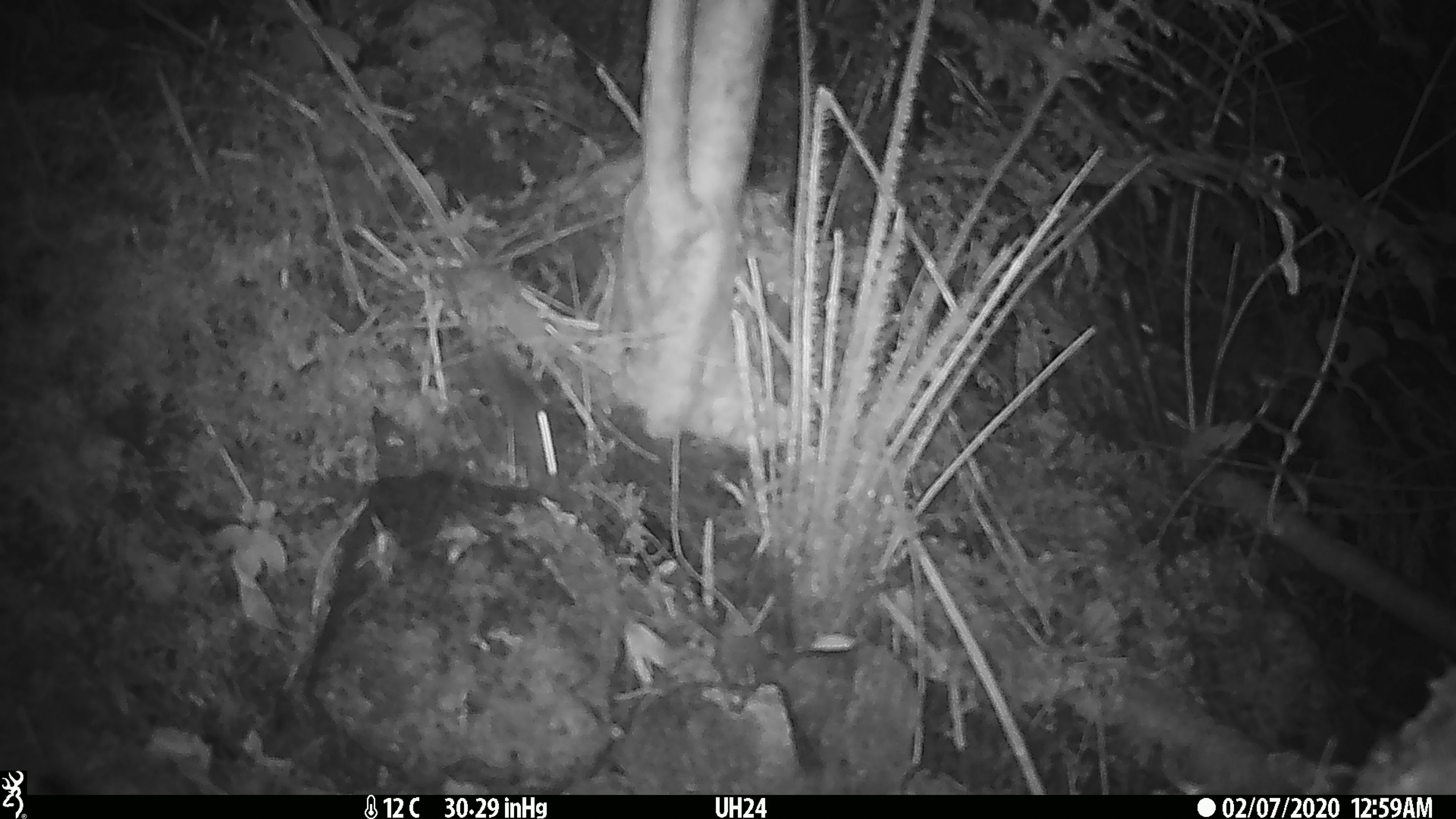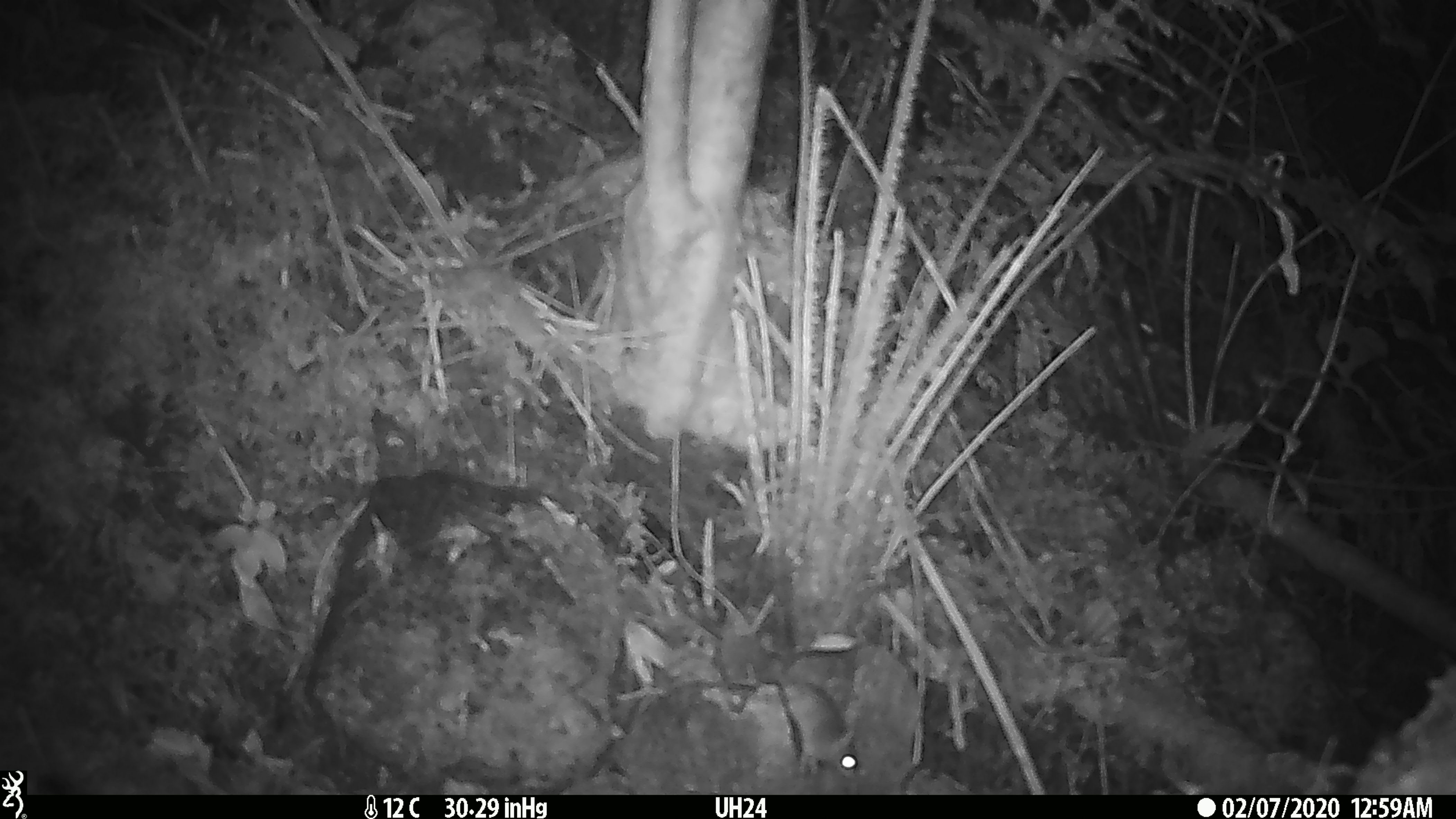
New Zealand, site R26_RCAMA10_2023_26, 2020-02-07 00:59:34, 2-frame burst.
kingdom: Animalia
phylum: Chordata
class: Mammalia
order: Rodentia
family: Muridae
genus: Mus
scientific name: Mus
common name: mouse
Mouse (Mus).